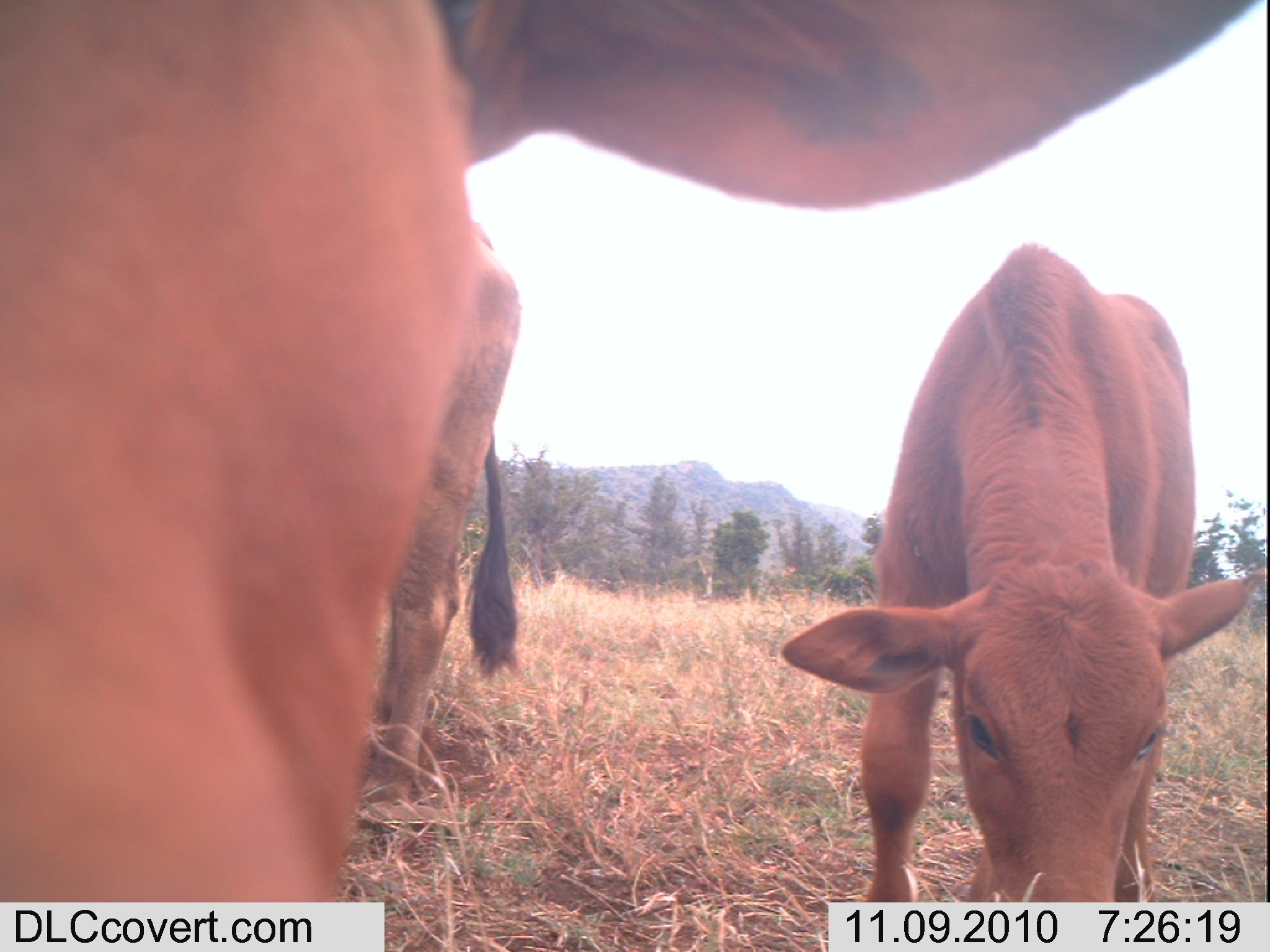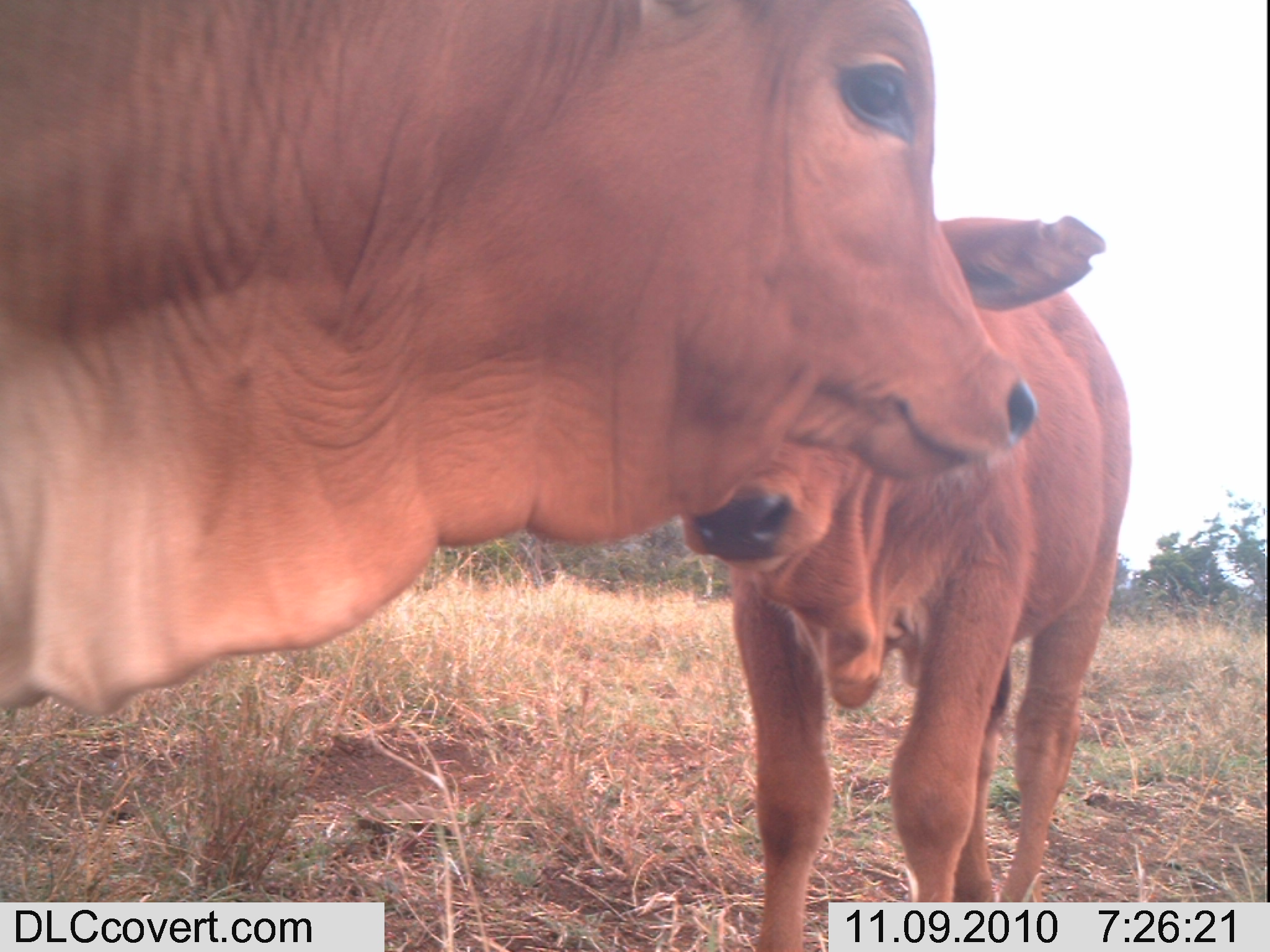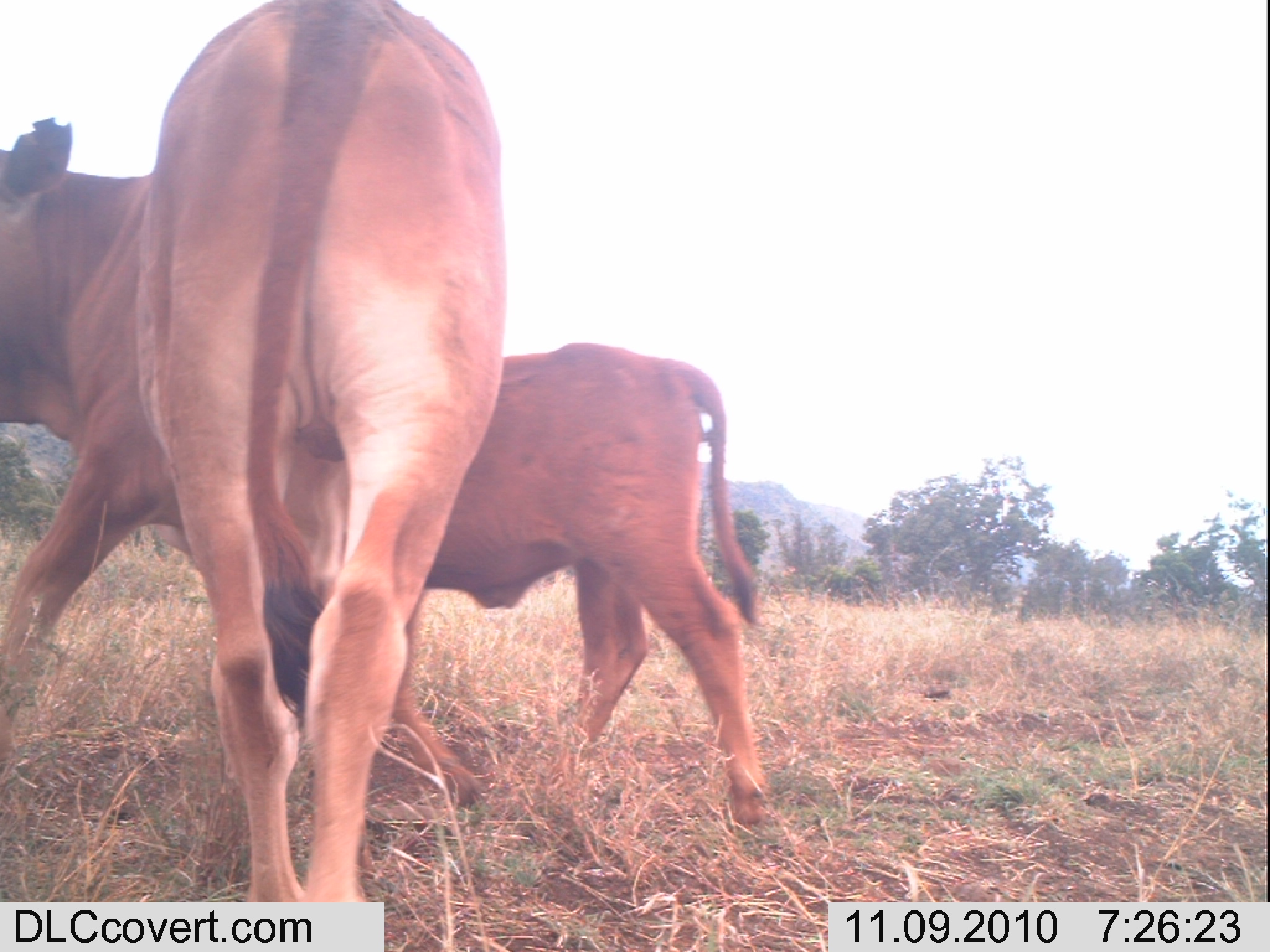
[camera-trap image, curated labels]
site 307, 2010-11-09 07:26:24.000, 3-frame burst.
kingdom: Animalia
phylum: Chordata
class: Mammalia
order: Artiodactyla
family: Bovidae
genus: Bos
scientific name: Bos taurus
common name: domestic cattle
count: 3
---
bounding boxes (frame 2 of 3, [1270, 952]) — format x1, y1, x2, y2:
bos taurus: 0, 2, 1035, 720; 681, 212, 1131, 952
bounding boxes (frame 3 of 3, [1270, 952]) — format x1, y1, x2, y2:
bos taurus: 0, 0, 507, 902; 280, 342, 772, 825